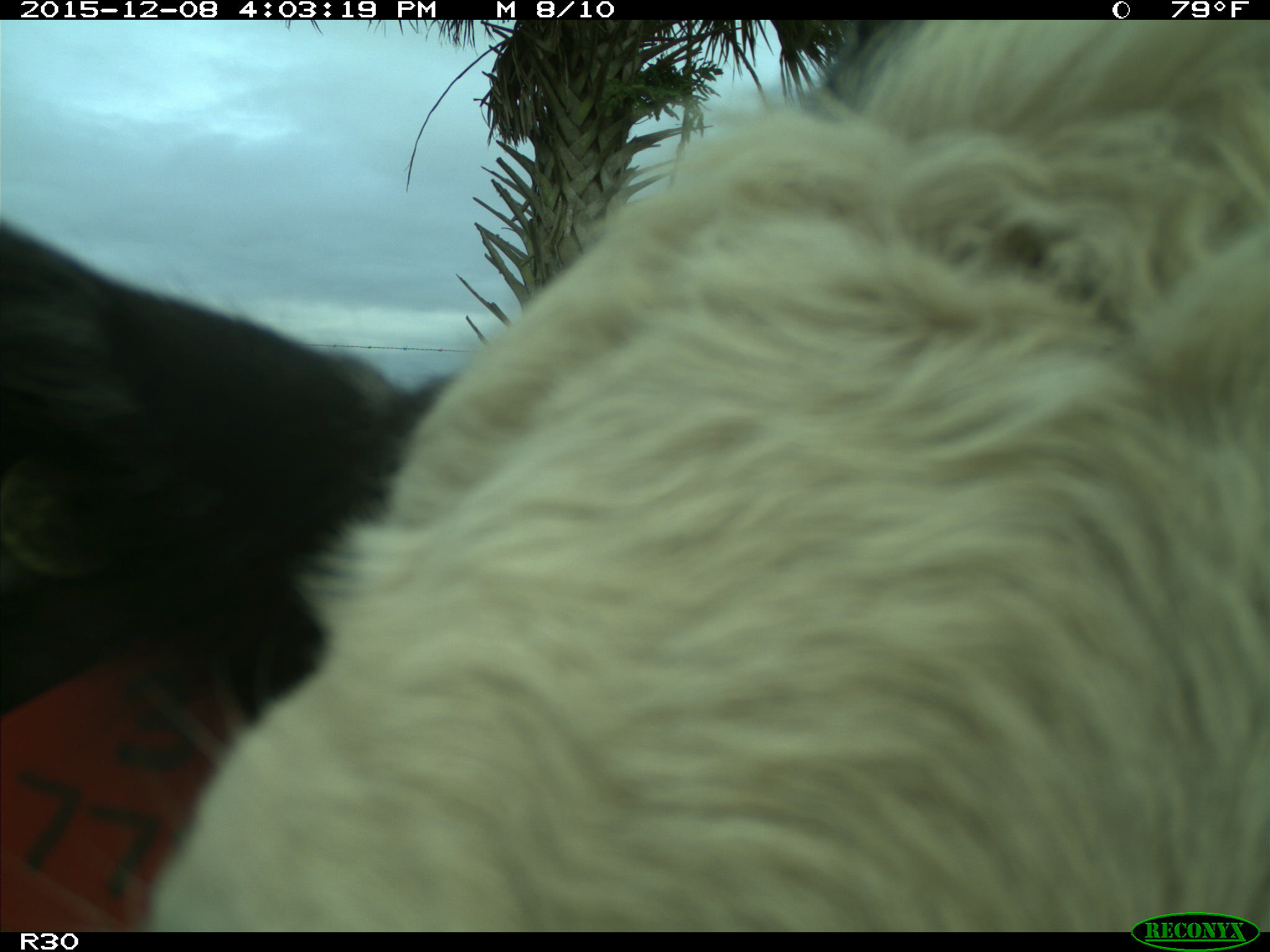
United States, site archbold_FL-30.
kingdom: Animalia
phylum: Chordata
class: Mammalia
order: Artiodactyla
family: Bovidae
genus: Bos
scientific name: Bos taurus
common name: domestic cow